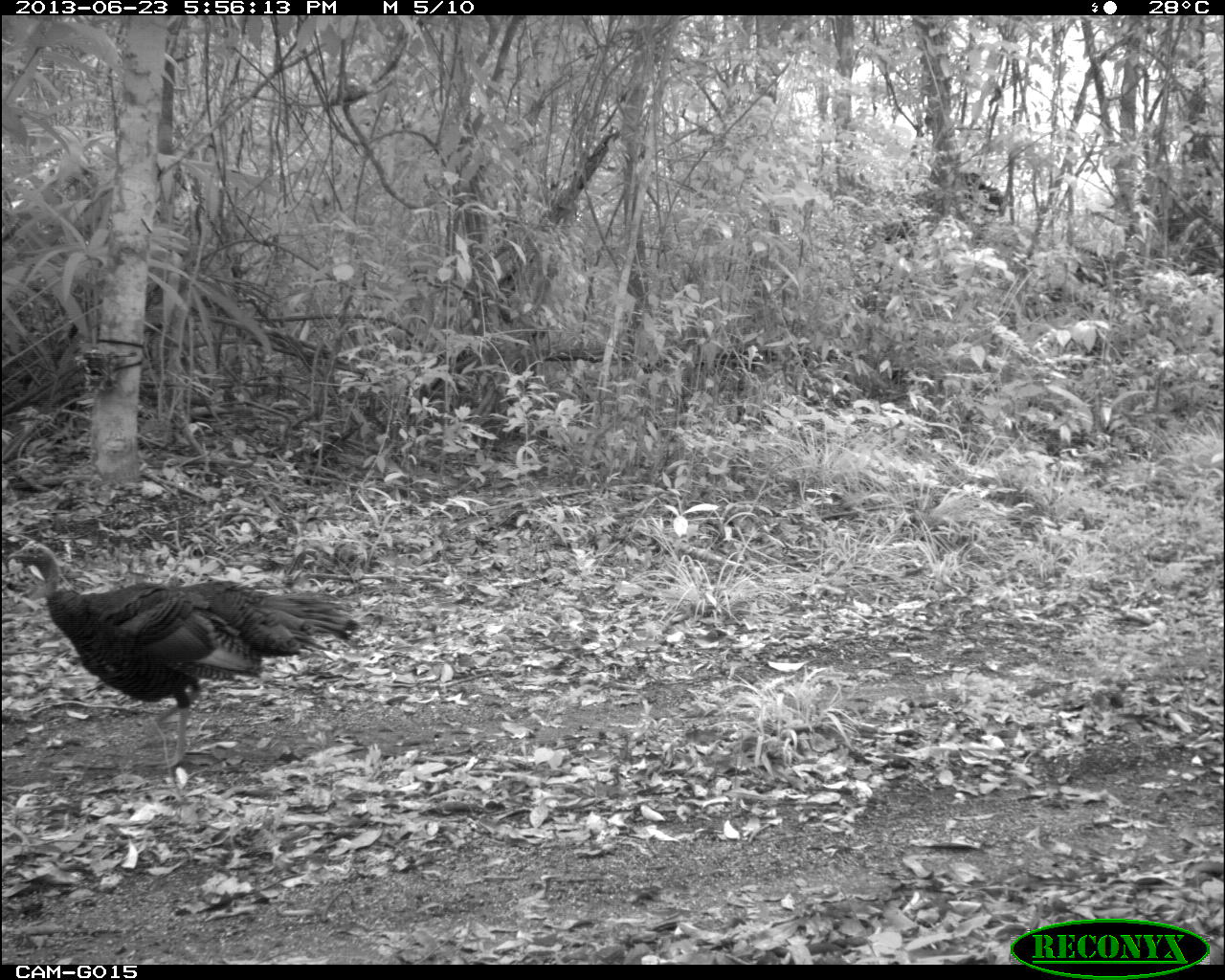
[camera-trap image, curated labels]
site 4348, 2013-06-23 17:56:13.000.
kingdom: Animalia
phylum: Chordata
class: Aves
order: Galliformes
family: Phasianidae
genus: Meleagris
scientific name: Meleagris ocellata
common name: ocellated turkey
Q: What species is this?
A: Meleagris ocellata (ocellated turkey).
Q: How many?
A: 1.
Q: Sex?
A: Female.